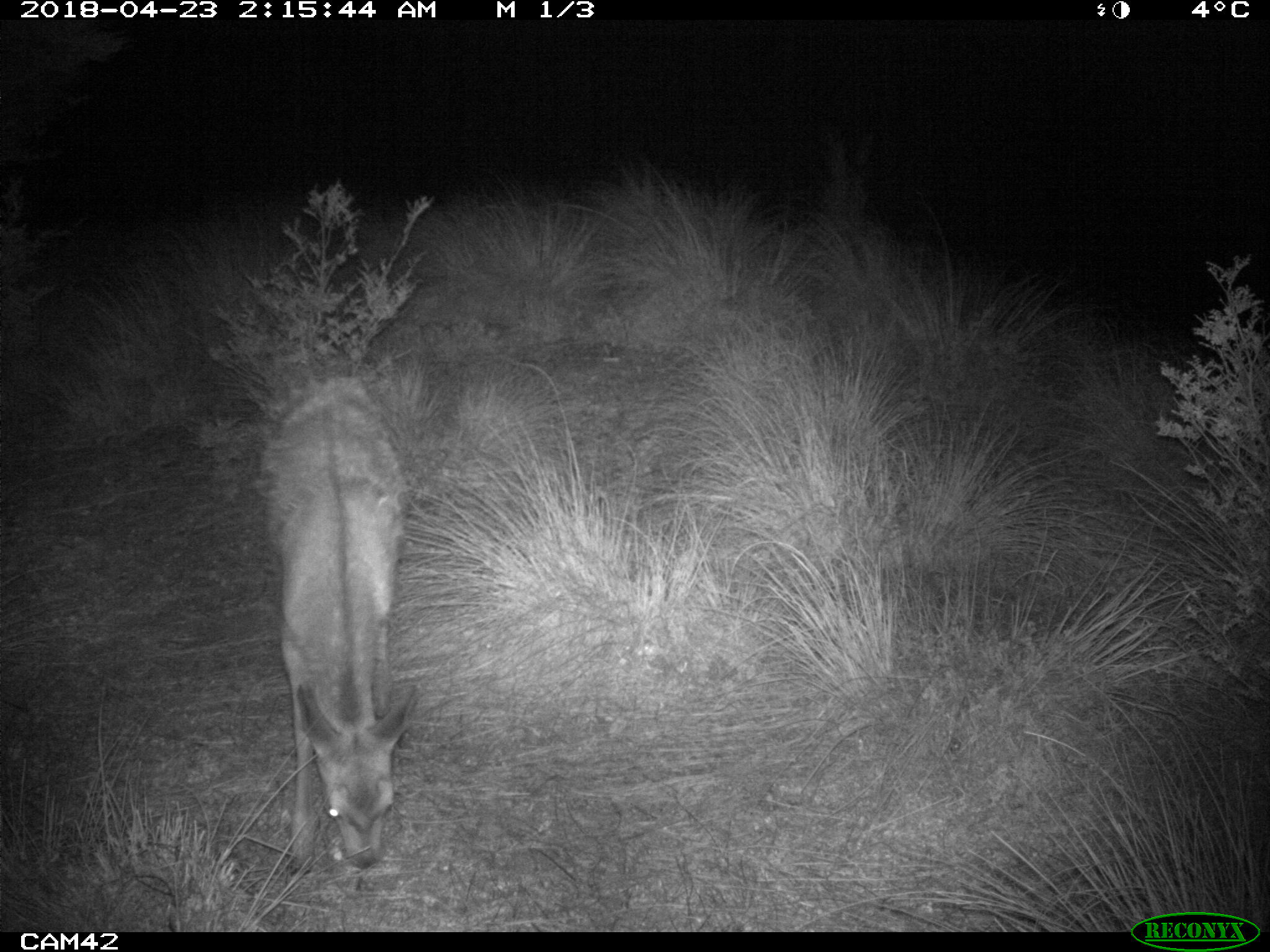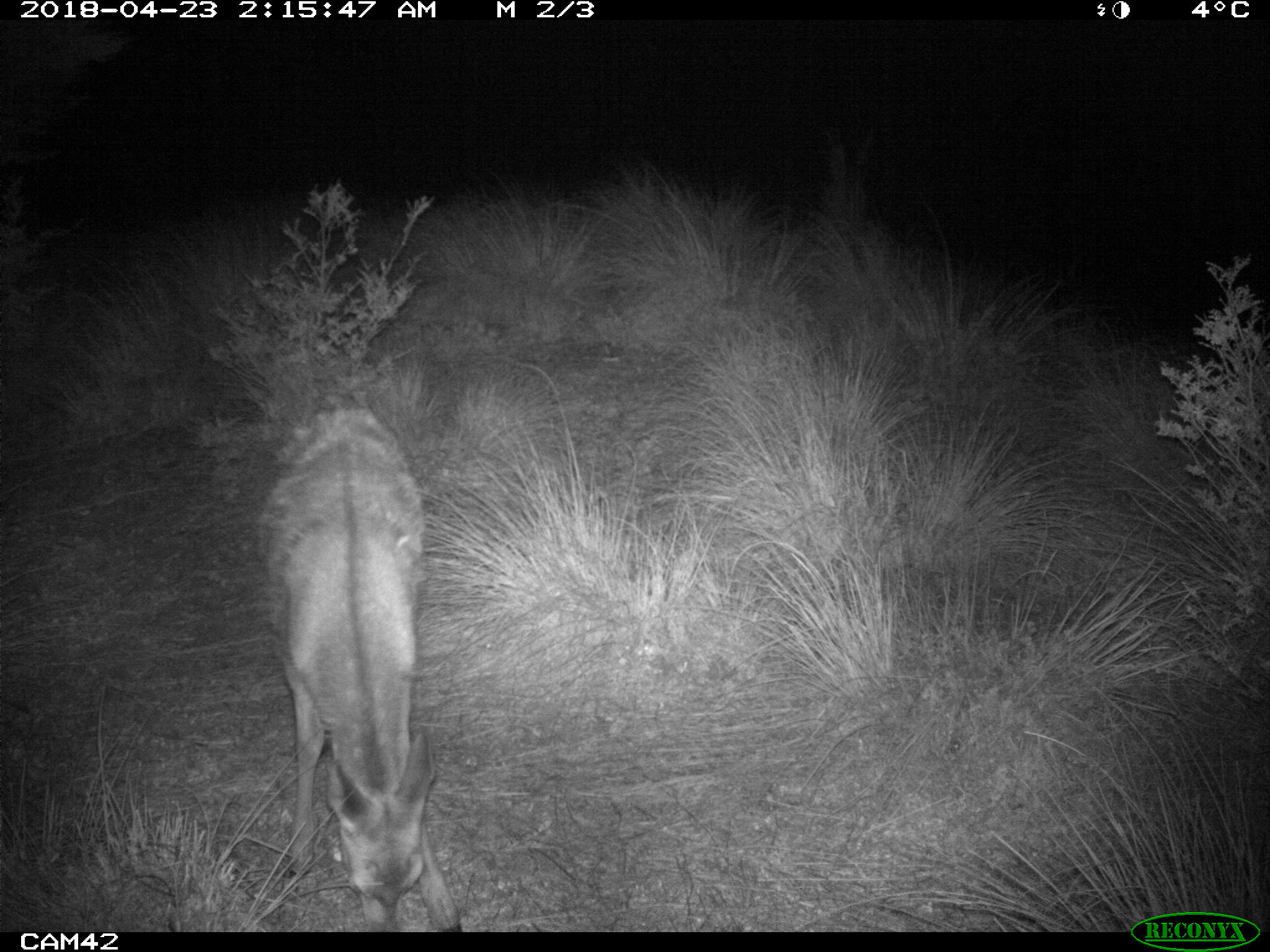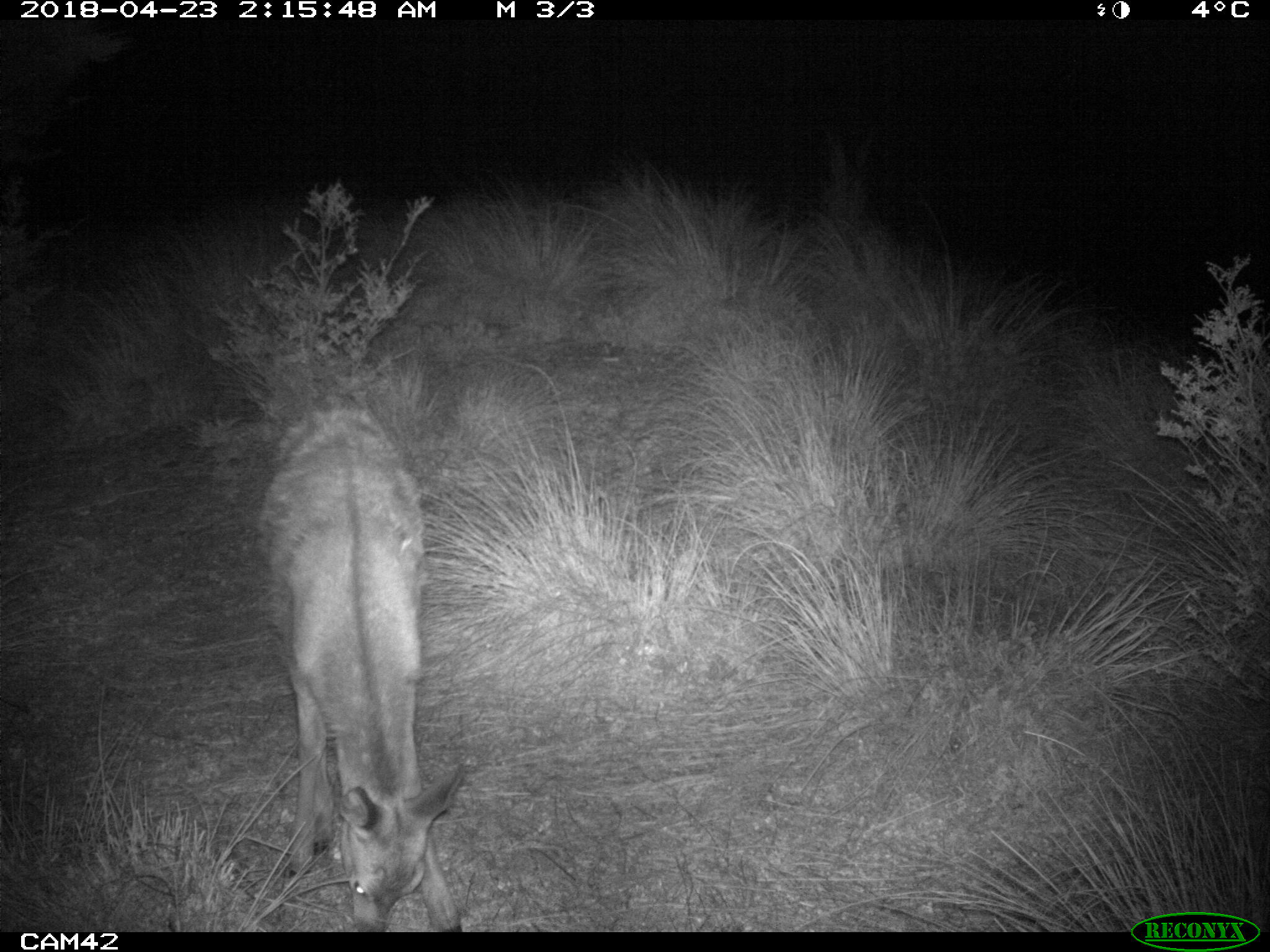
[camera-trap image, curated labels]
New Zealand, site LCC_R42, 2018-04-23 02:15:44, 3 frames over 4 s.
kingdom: Animalia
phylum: Chordata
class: Mammalia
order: Artiodactyla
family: Cervidae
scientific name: Cervidae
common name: deer